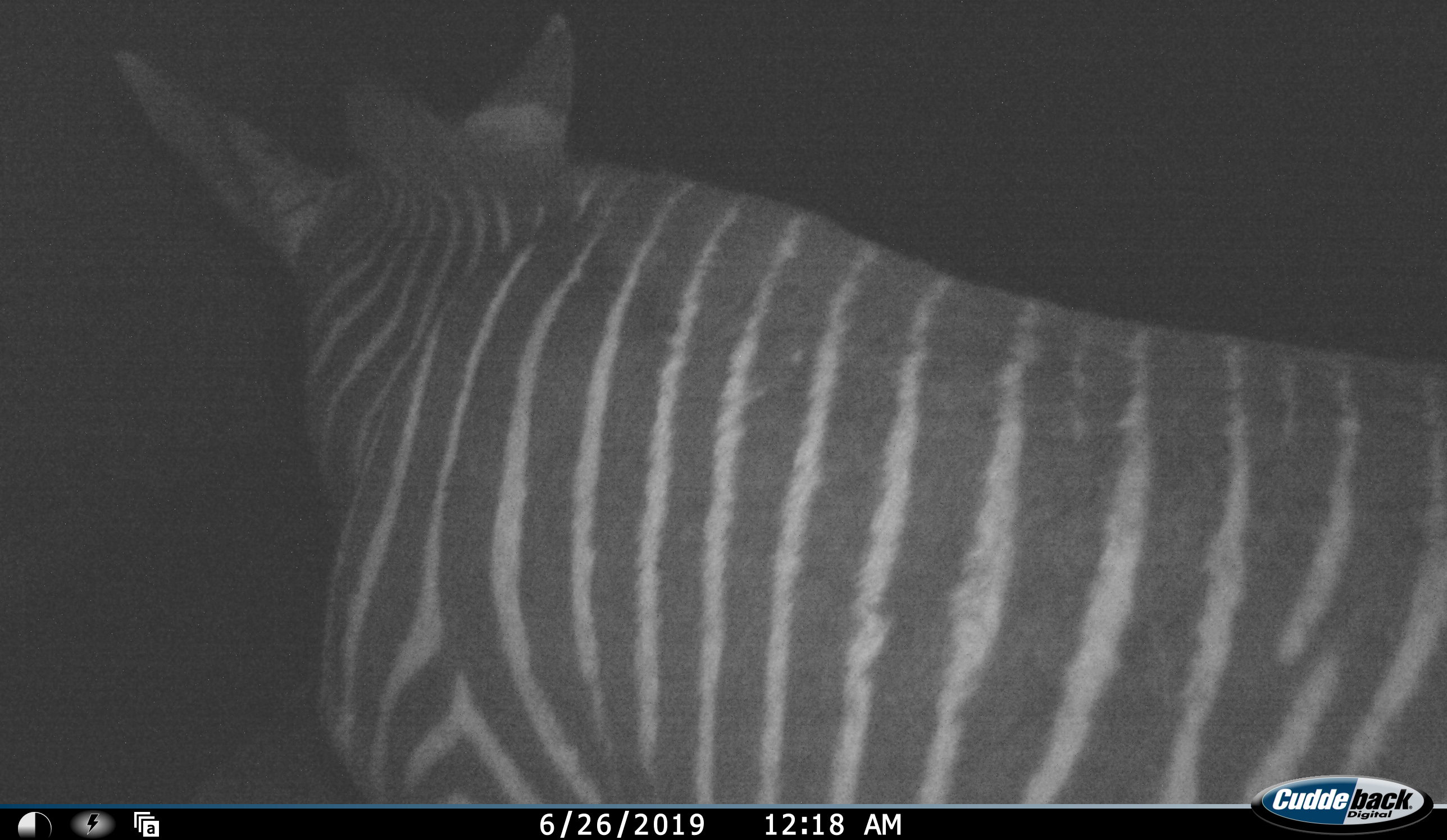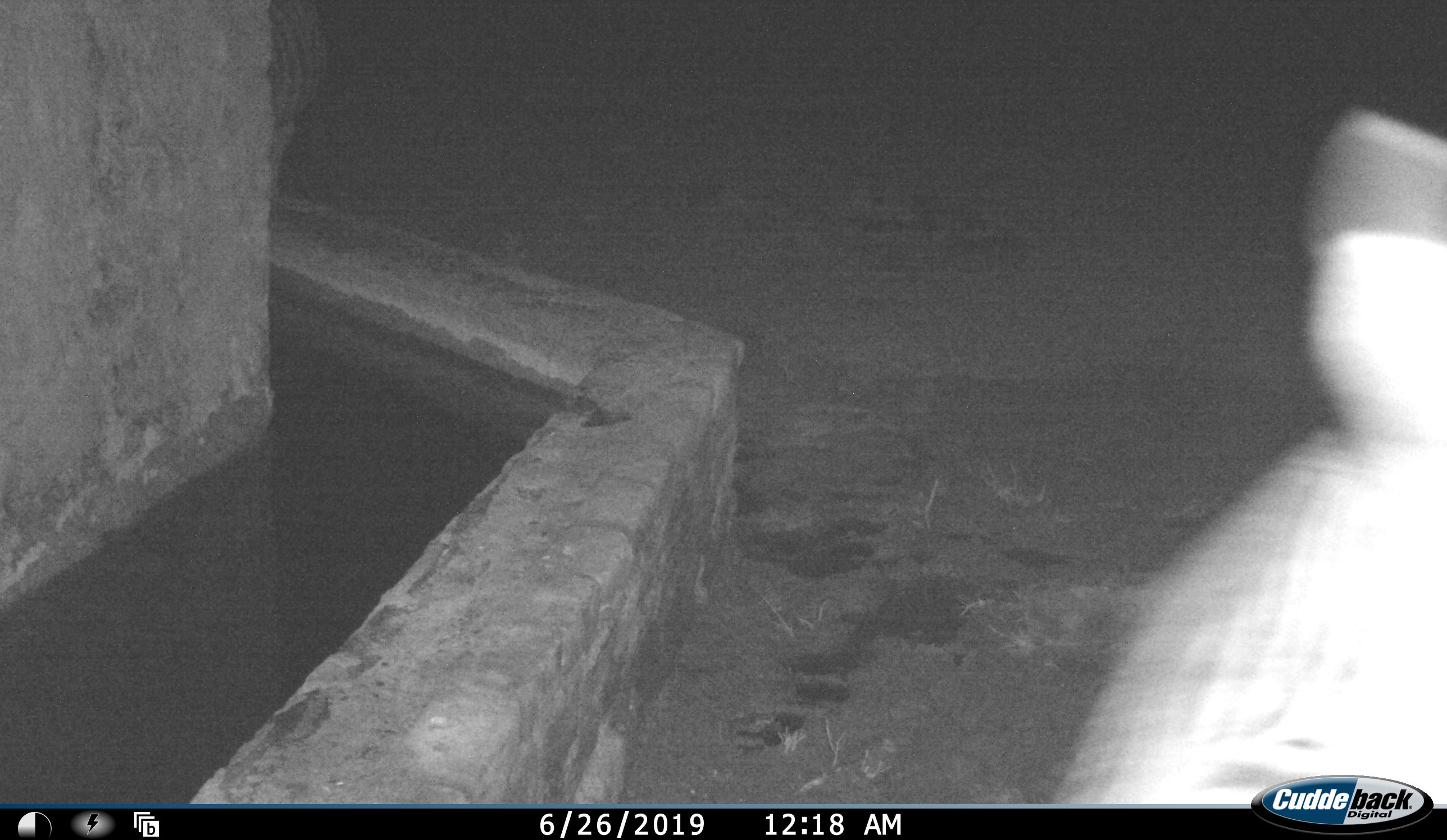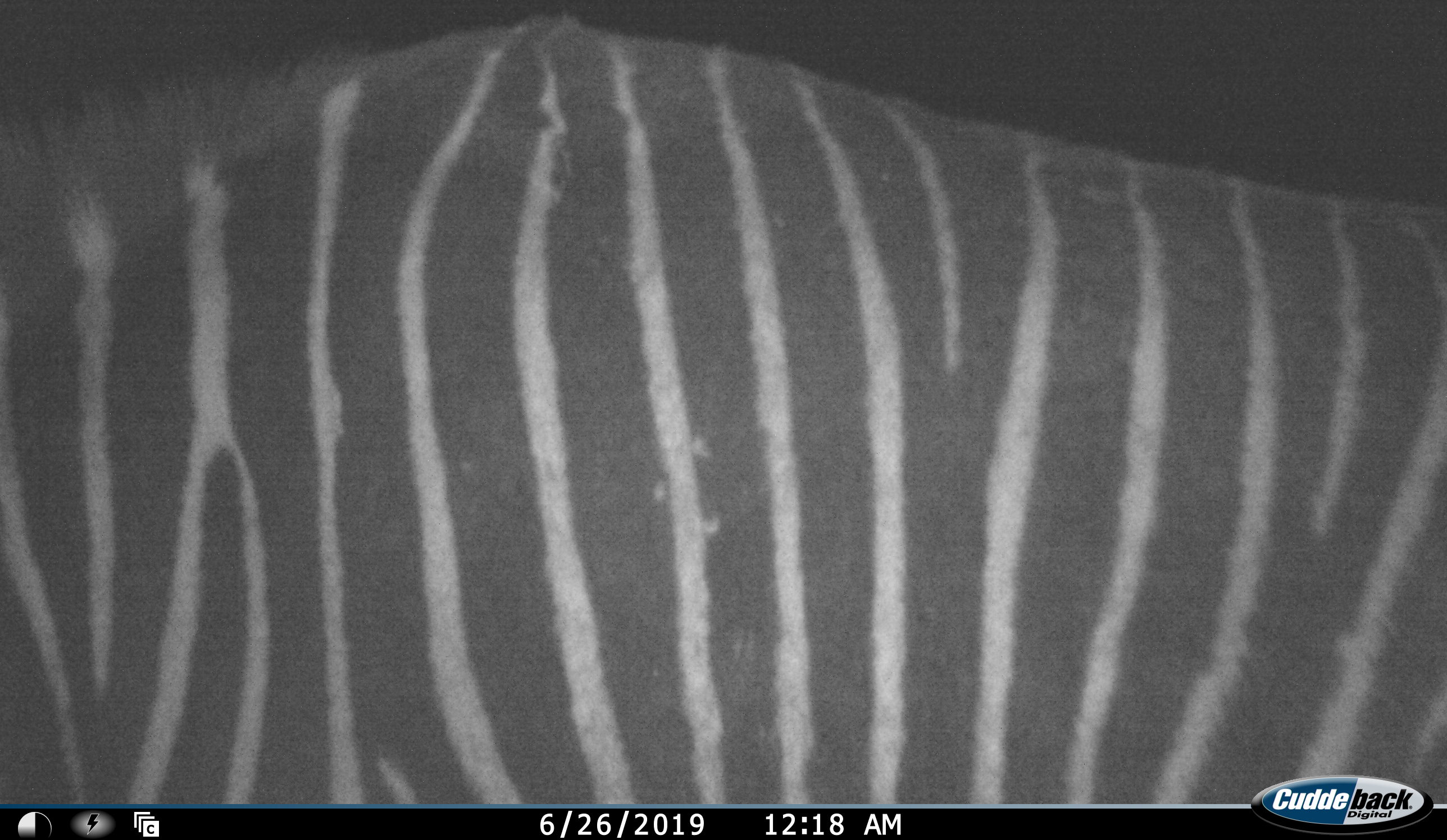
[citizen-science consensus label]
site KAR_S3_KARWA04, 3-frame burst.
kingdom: Animalia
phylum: Chordata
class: Mammalia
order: Perissodactyla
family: Equidae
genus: Equus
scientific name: Equus zebra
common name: mountain zebra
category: zebramountain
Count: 1.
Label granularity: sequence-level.